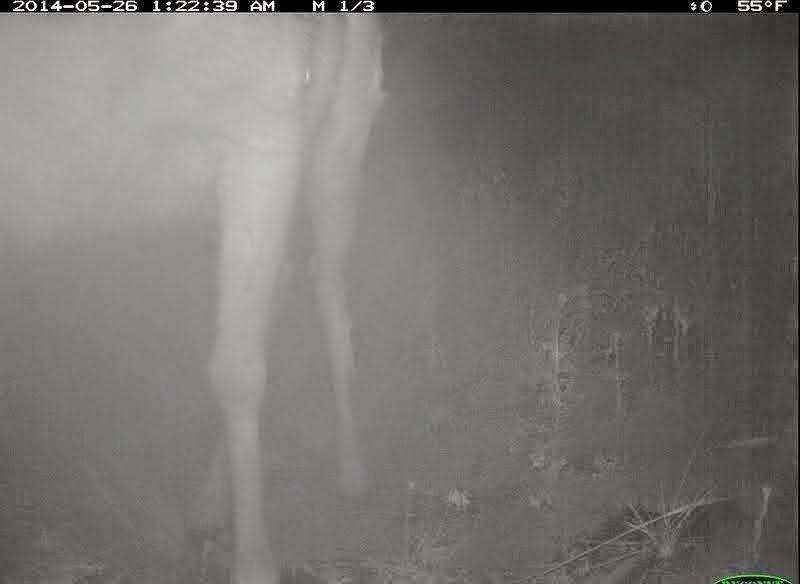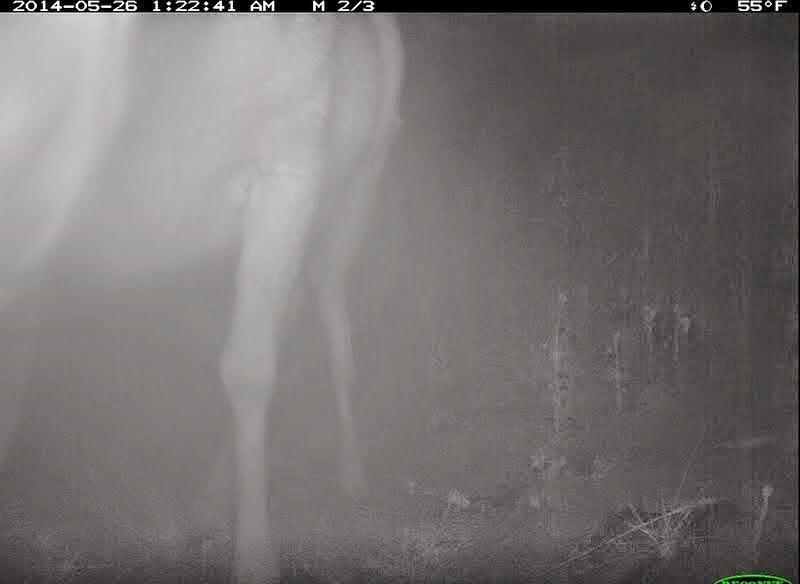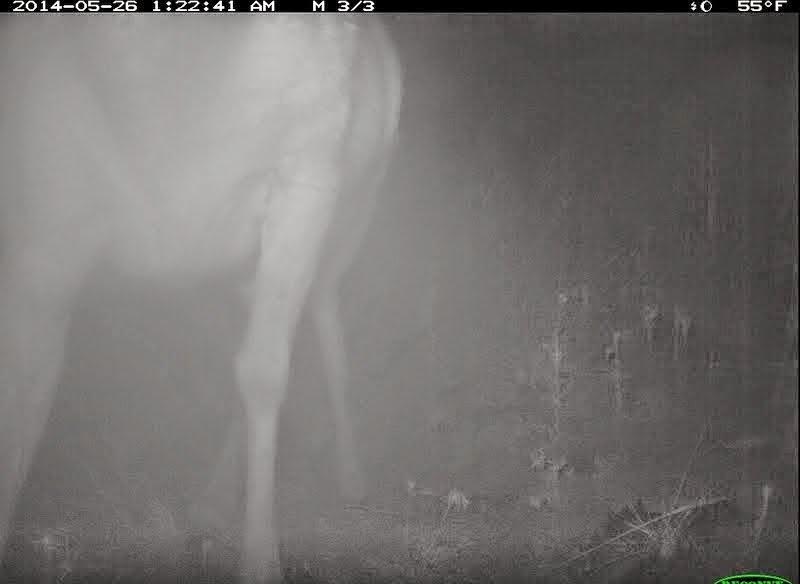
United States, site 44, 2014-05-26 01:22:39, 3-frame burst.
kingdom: Animalia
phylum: Chordata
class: Mammalia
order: Artiodactyla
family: Cervidae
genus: Odocoileus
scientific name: Odocoileus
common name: deer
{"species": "deer (Odocoileus)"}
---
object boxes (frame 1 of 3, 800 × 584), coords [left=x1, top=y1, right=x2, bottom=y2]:
deer: [left=0, top=13, right=392, bottom=582]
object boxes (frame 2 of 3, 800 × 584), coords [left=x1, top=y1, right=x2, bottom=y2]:
deer: [left=0, top=14, right=414, bottom=584]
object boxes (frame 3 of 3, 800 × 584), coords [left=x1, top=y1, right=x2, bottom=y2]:
deer: [left=0, top=13, right=404, bottom=584]